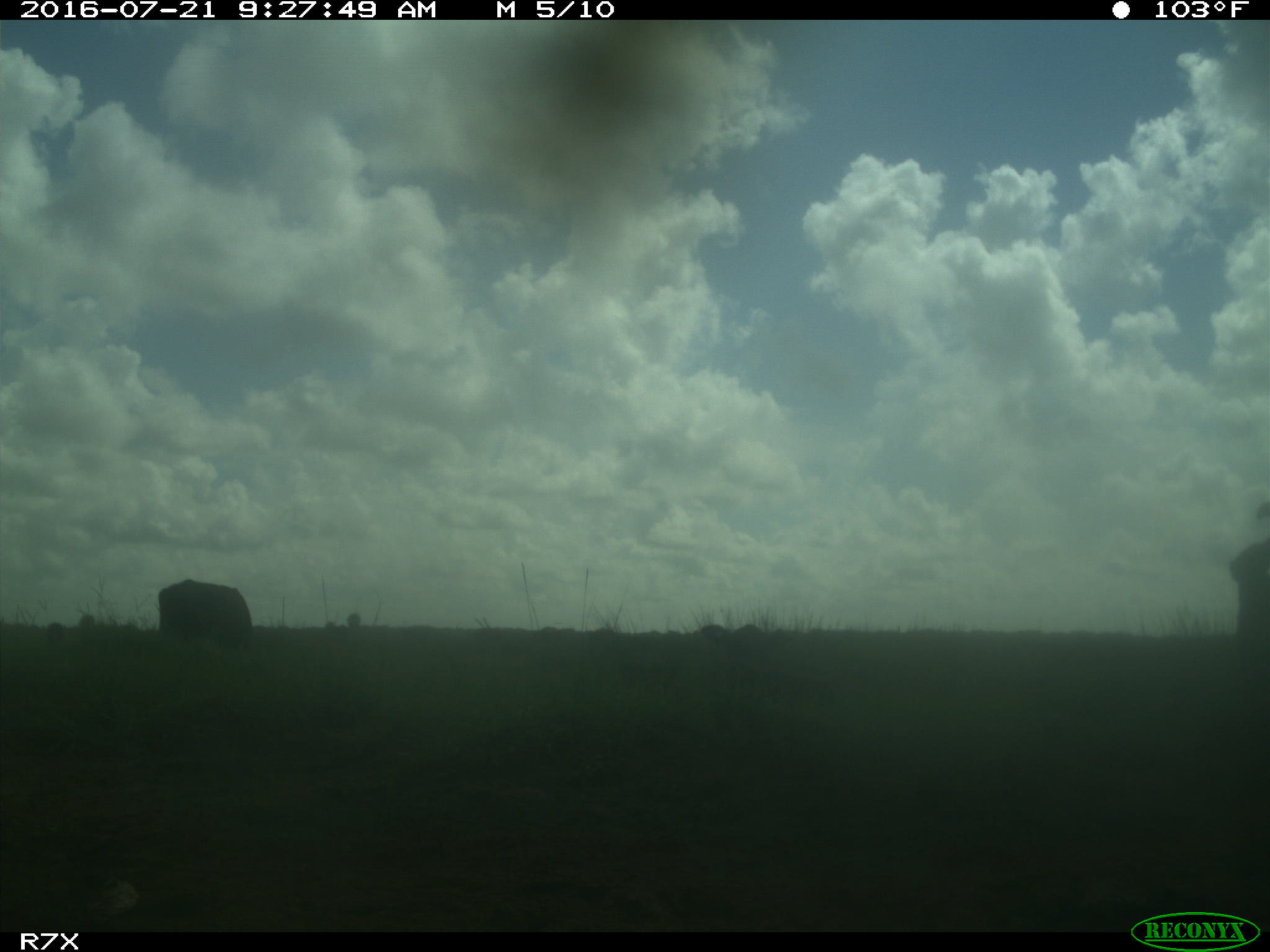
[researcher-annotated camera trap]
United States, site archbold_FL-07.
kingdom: Animalia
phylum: Chordata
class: Mammalia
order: Artiodactyla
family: Bovidae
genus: Bos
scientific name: Bos taurus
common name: domestic cow